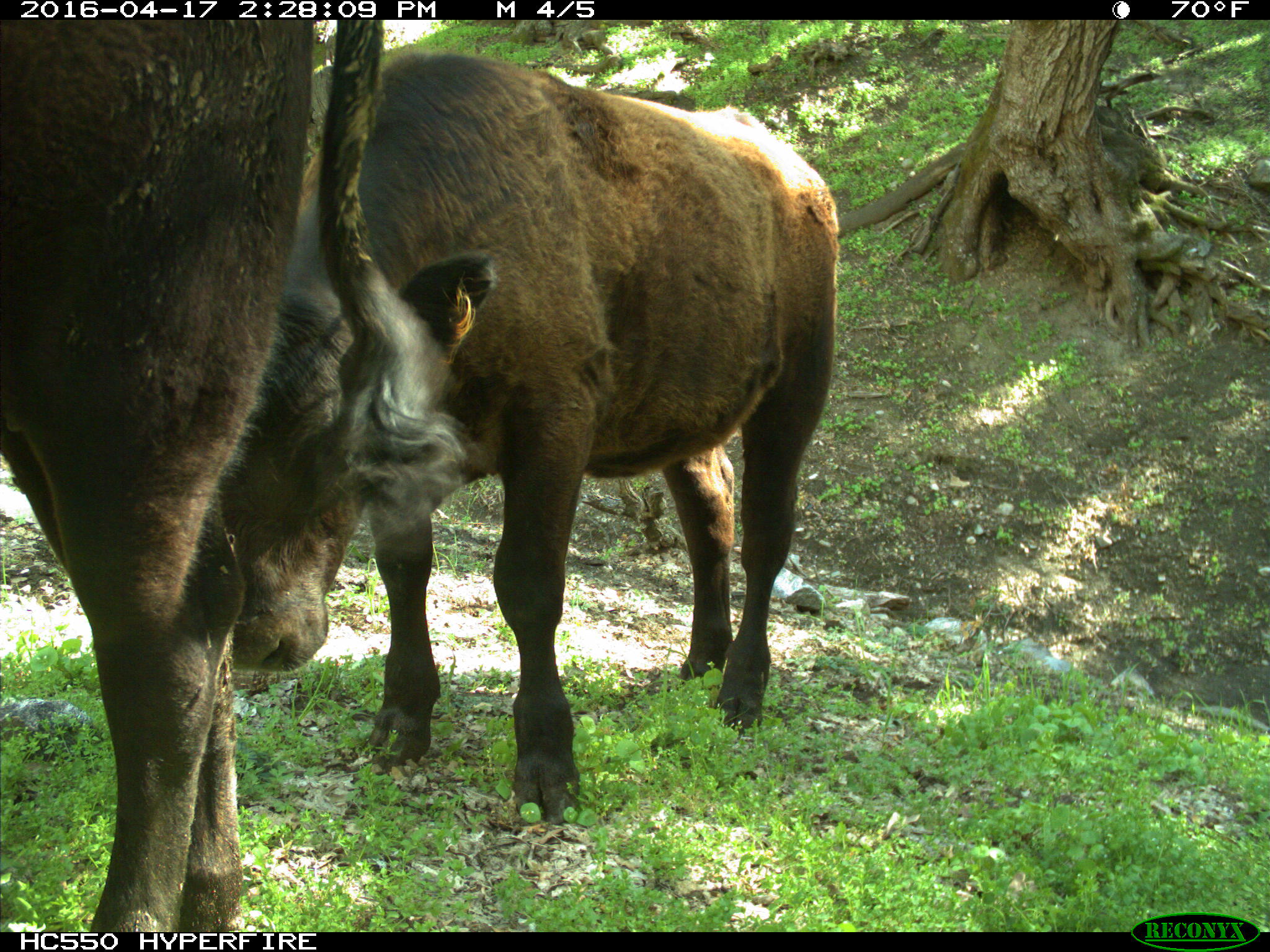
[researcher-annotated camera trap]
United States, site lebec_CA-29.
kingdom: Animalia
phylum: Chordata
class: Mammalia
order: Artiodactyla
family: Bovidae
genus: Bos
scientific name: Bos taurus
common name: domestic cow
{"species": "Bos taurus (domestic cow)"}